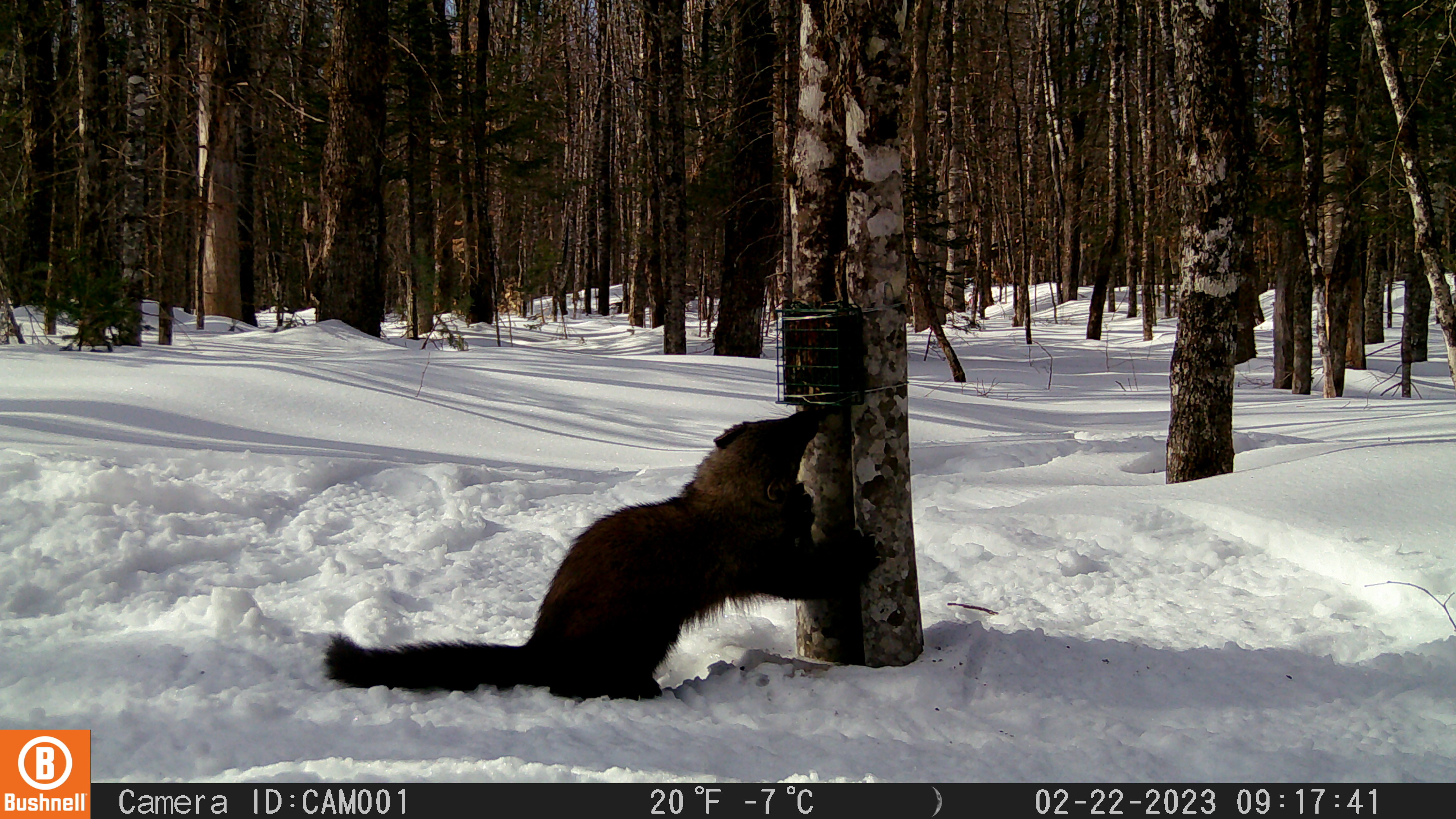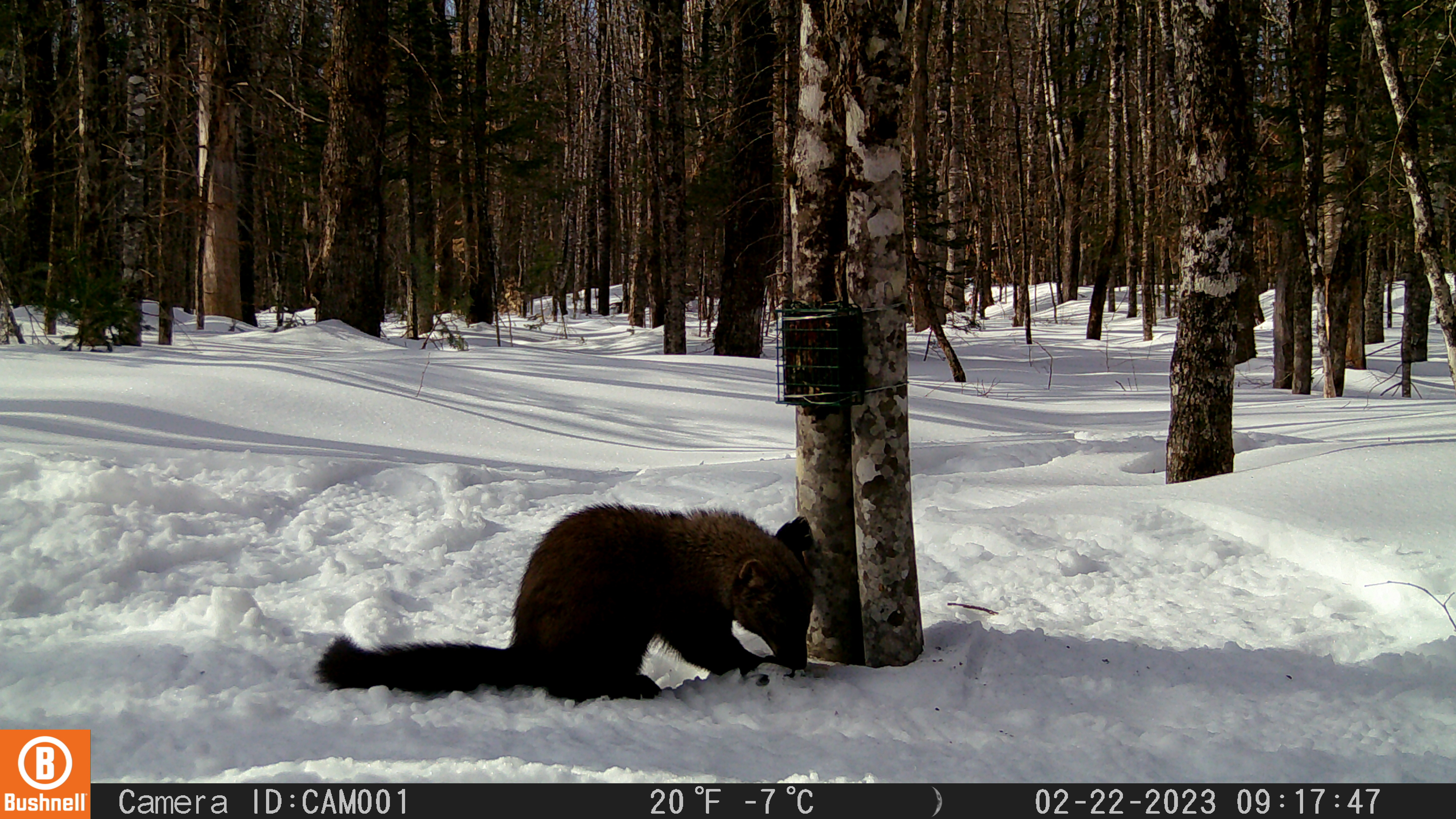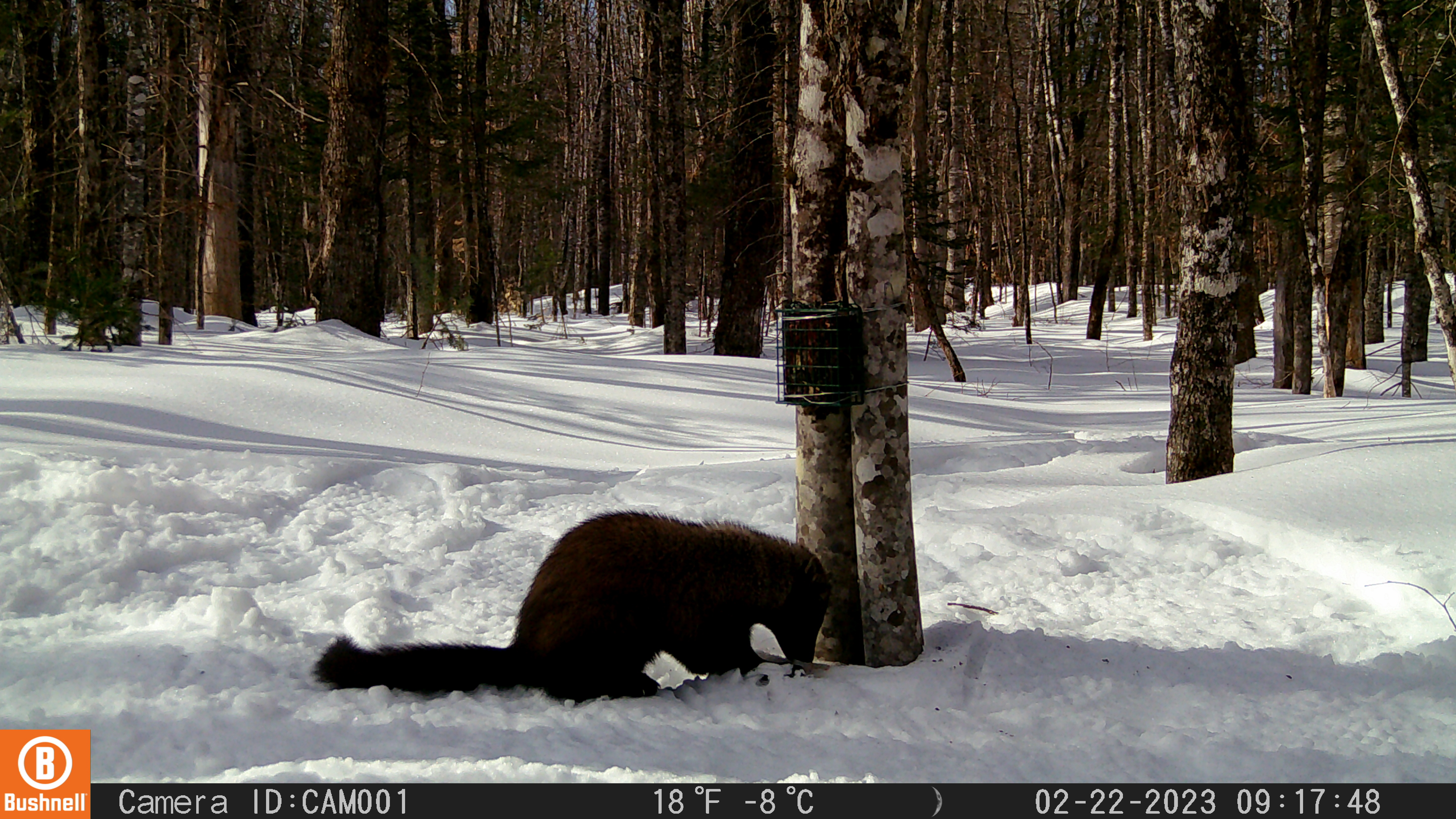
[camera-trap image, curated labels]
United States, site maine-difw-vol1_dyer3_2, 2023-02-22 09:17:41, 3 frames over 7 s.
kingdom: Animalia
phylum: Chordata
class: Mammalia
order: Carnivora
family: Mustelidae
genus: Pekania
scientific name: Pekania pennanti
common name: fisher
Fisher (Pekania pennanti).